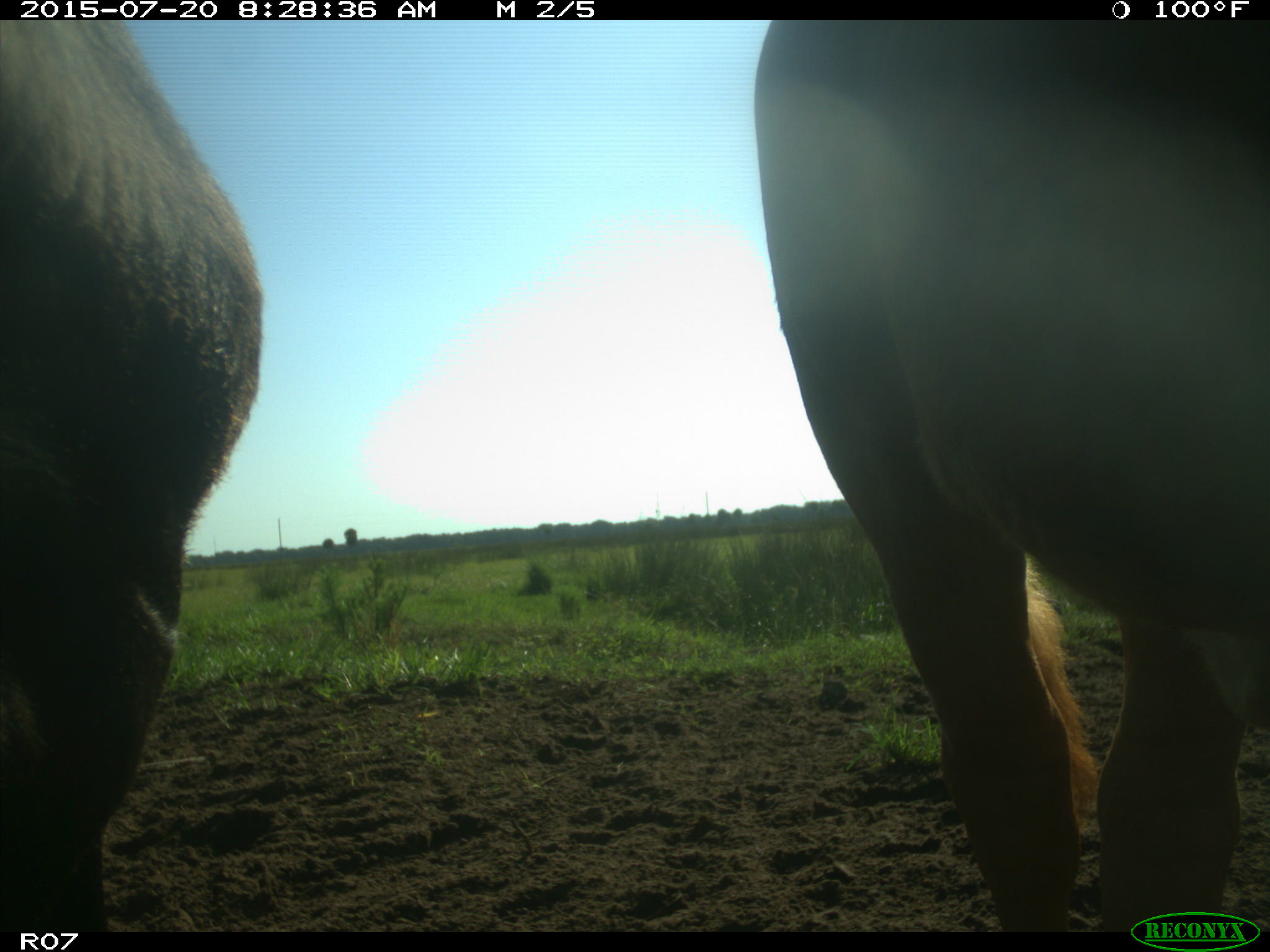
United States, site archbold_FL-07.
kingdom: Animalia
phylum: Chordata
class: Mammalia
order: Artiodactyla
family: Bovidae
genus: Bos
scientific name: Bos taurus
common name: domestic cow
Bos taurus (domestic cow).